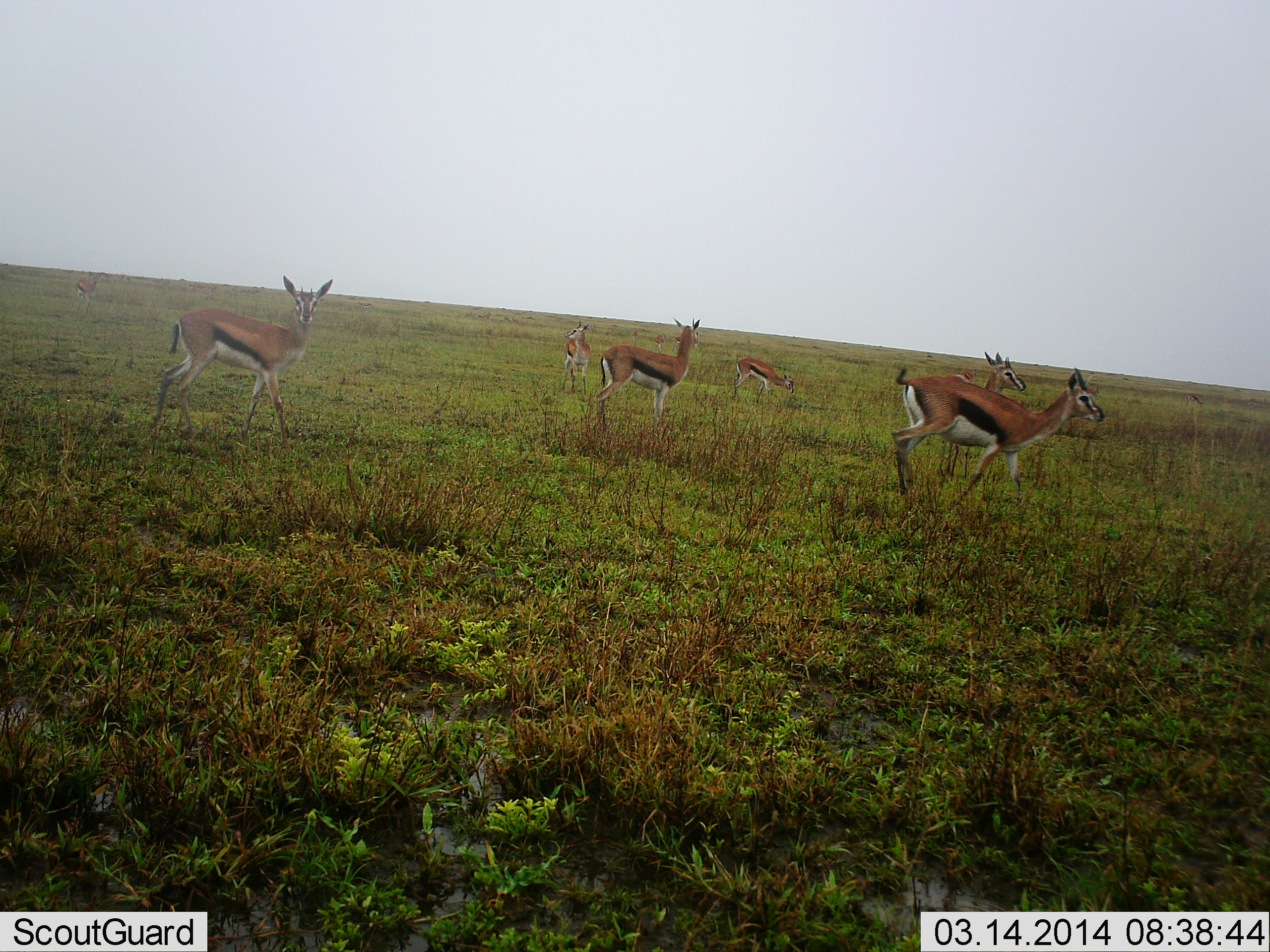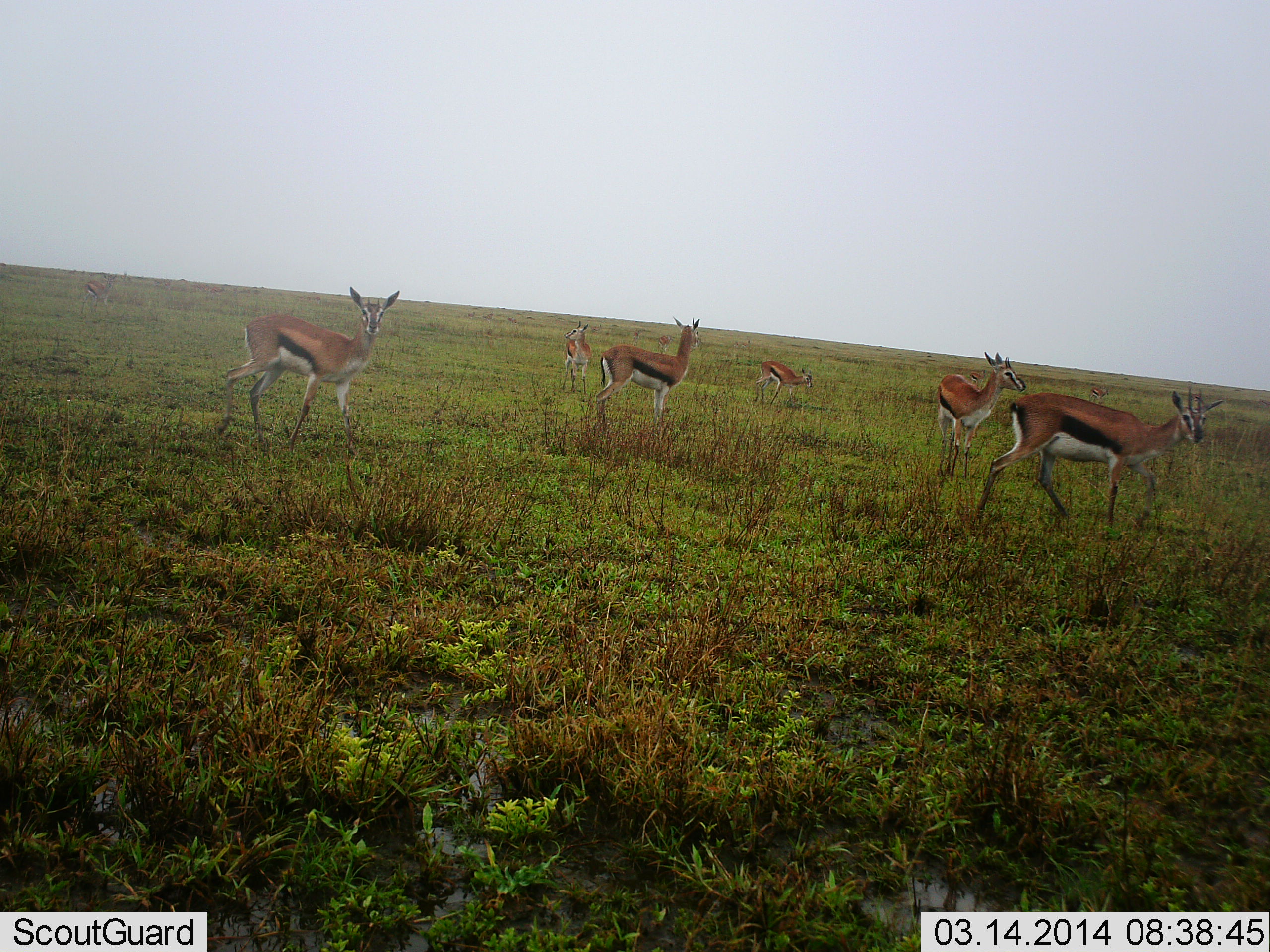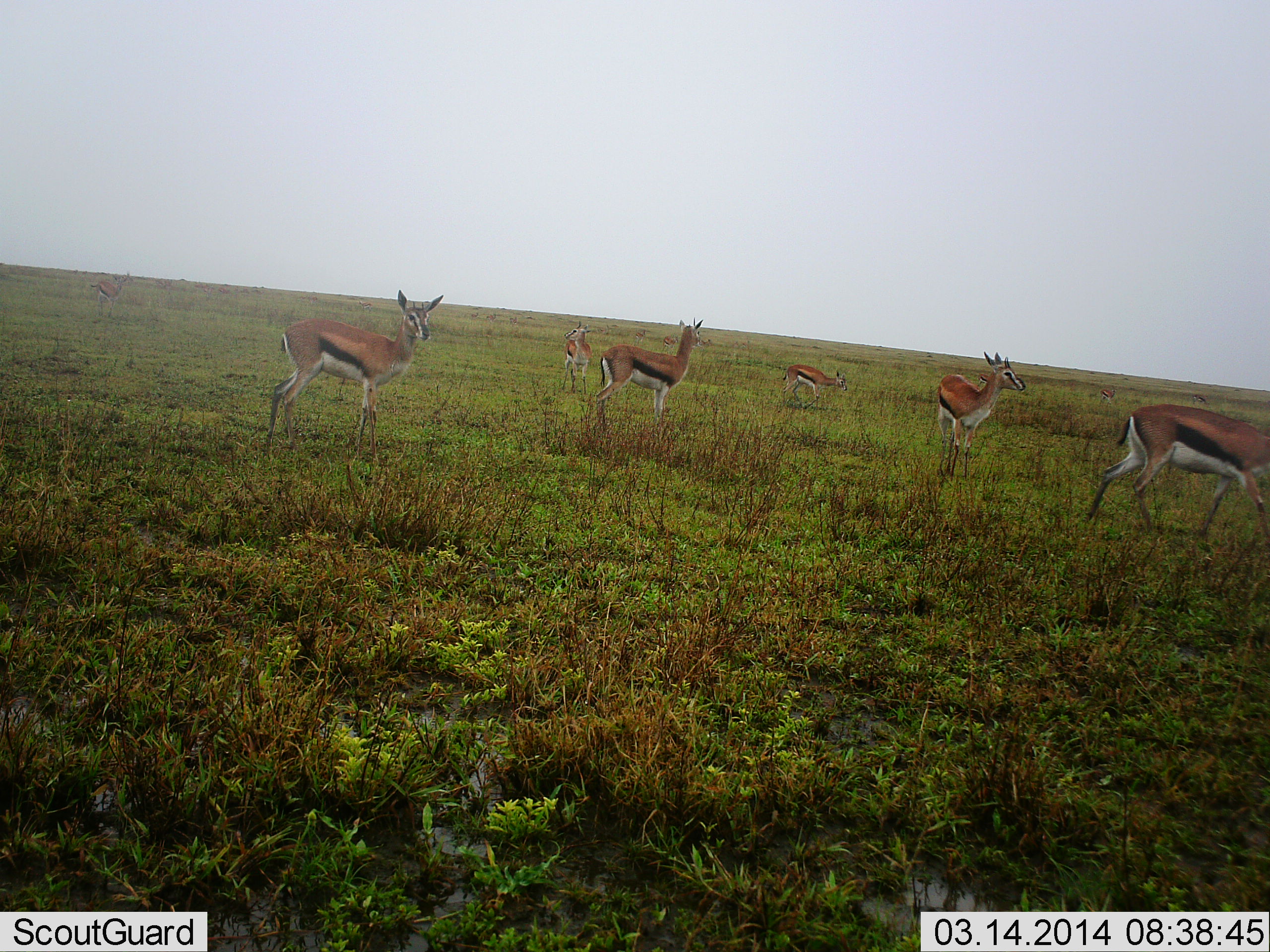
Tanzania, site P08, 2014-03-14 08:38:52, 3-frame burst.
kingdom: Animalia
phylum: Chordata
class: Mammalia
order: Artiodactyla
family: Bovidae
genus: Eudorcas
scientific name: Eudorcas thomsonii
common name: thomson's gazelle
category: gazellethomsons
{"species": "gazellethomsons (thomson's gazelle) (Eudorcas thomsonii)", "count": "6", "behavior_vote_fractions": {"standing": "90%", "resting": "0%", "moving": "80%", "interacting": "0%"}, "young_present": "10%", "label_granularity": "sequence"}